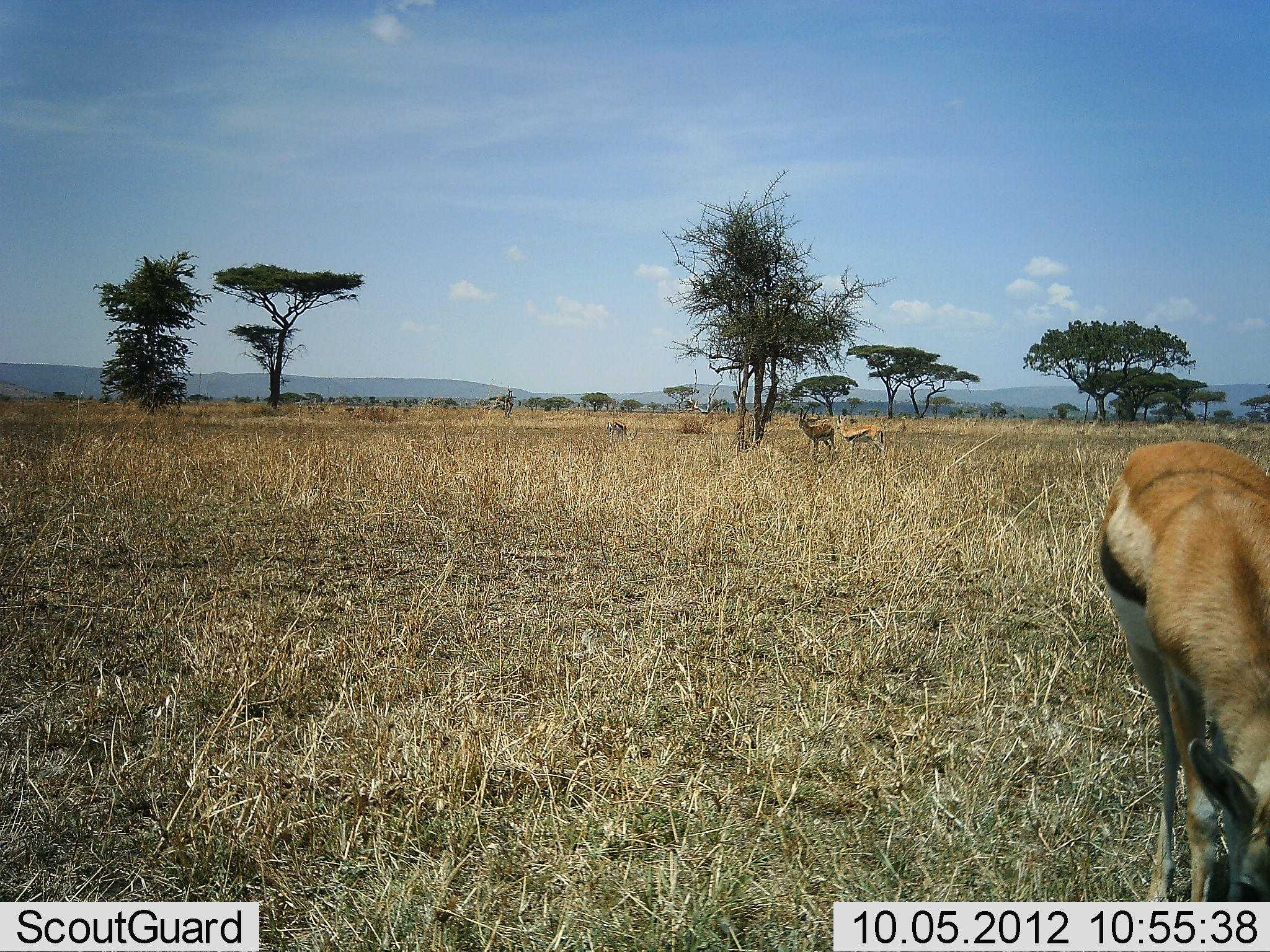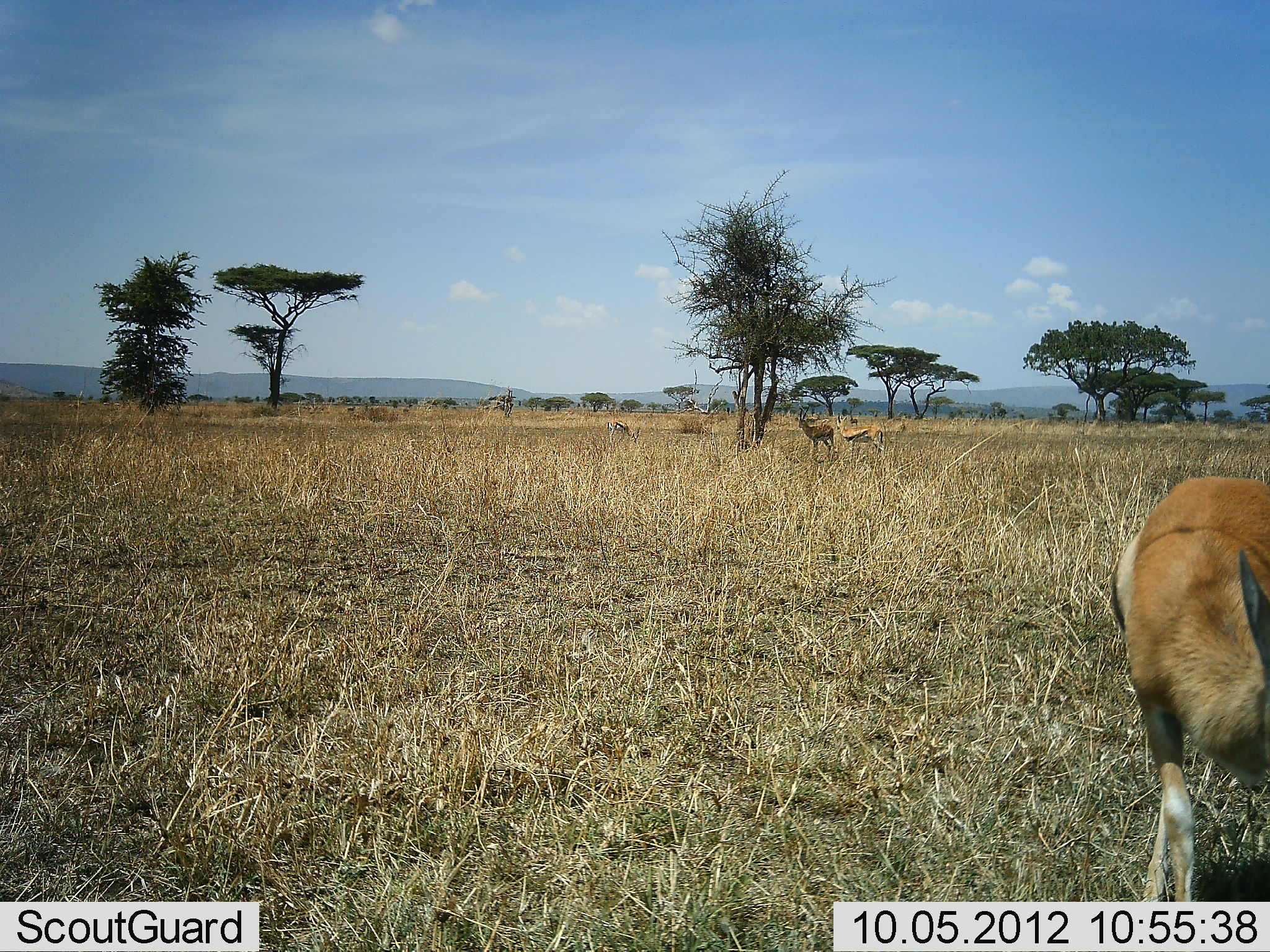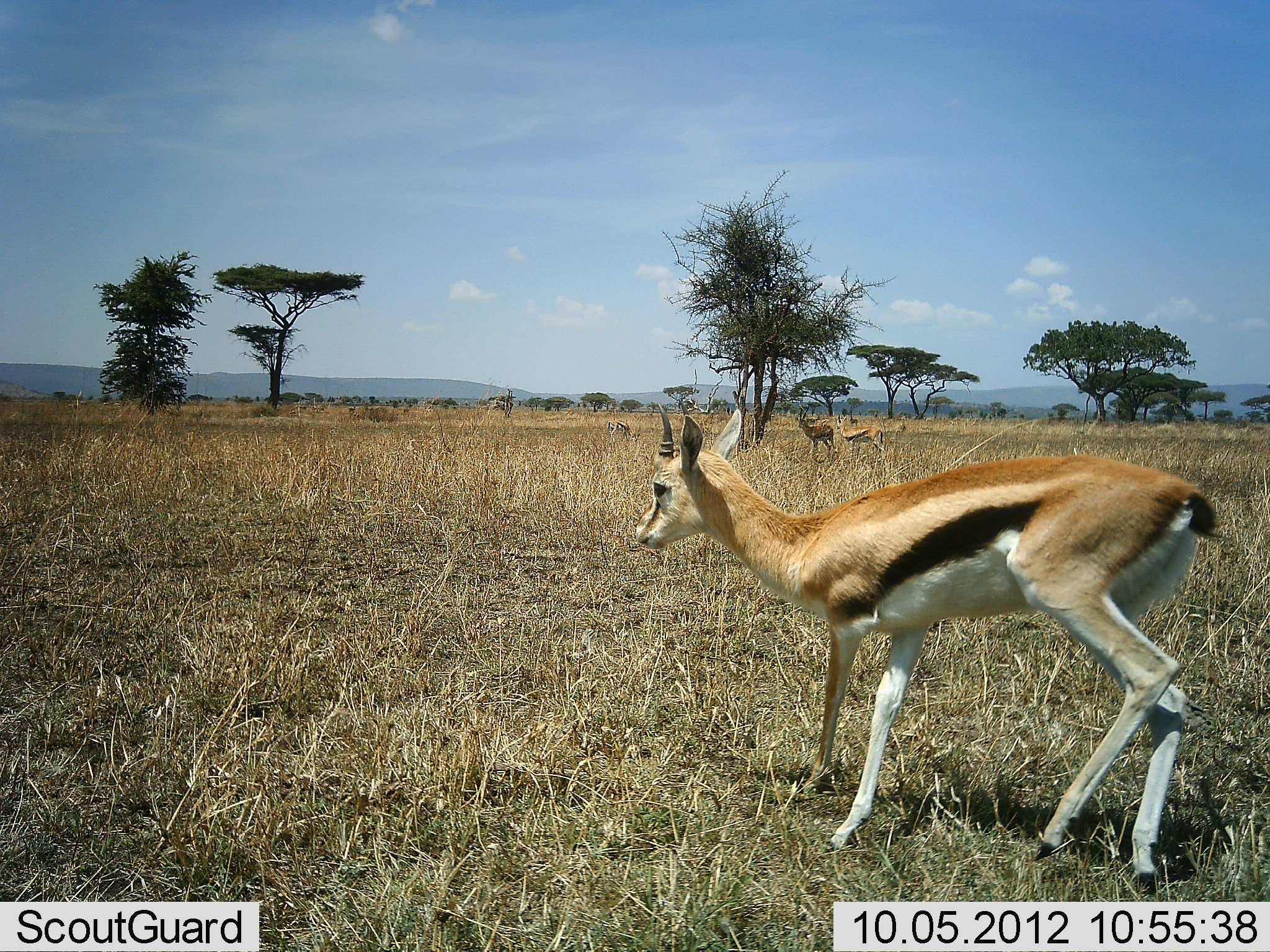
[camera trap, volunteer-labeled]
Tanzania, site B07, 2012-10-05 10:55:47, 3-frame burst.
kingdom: Animalia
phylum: Chordata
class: Mammalia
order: Artiodactyla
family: Bovidae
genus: Eudorcas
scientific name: Eudorcas thomsonii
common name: thomson's gazelle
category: gazellethomsons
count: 3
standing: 60%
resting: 0%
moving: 70%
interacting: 0%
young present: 10%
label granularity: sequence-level